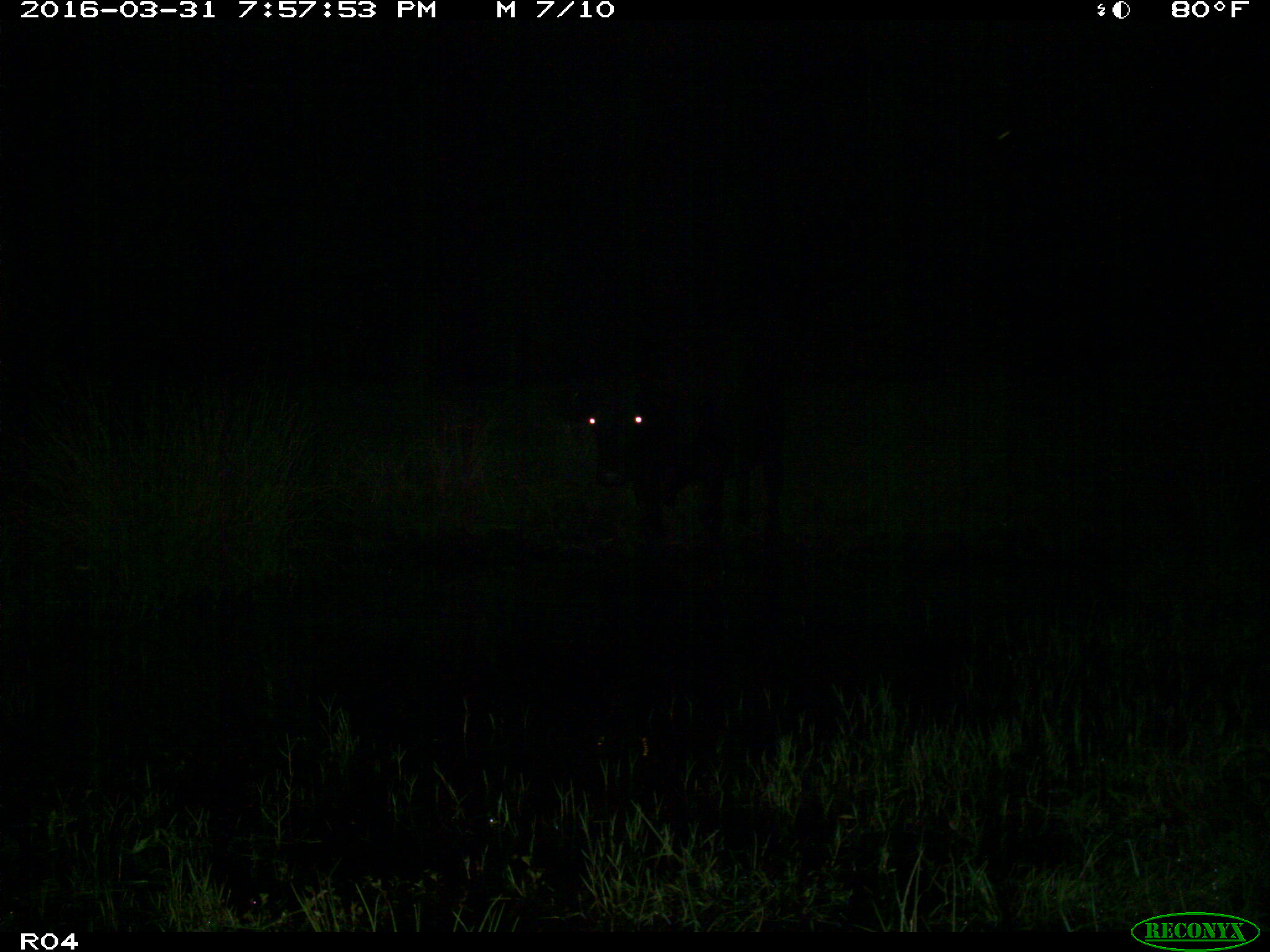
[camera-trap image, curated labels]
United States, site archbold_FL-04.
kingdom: Animalia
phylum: Chordata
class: Mammalia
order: Artiodactyla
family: Bovidae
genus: Bos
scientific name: Bos taurus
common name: domestic cow